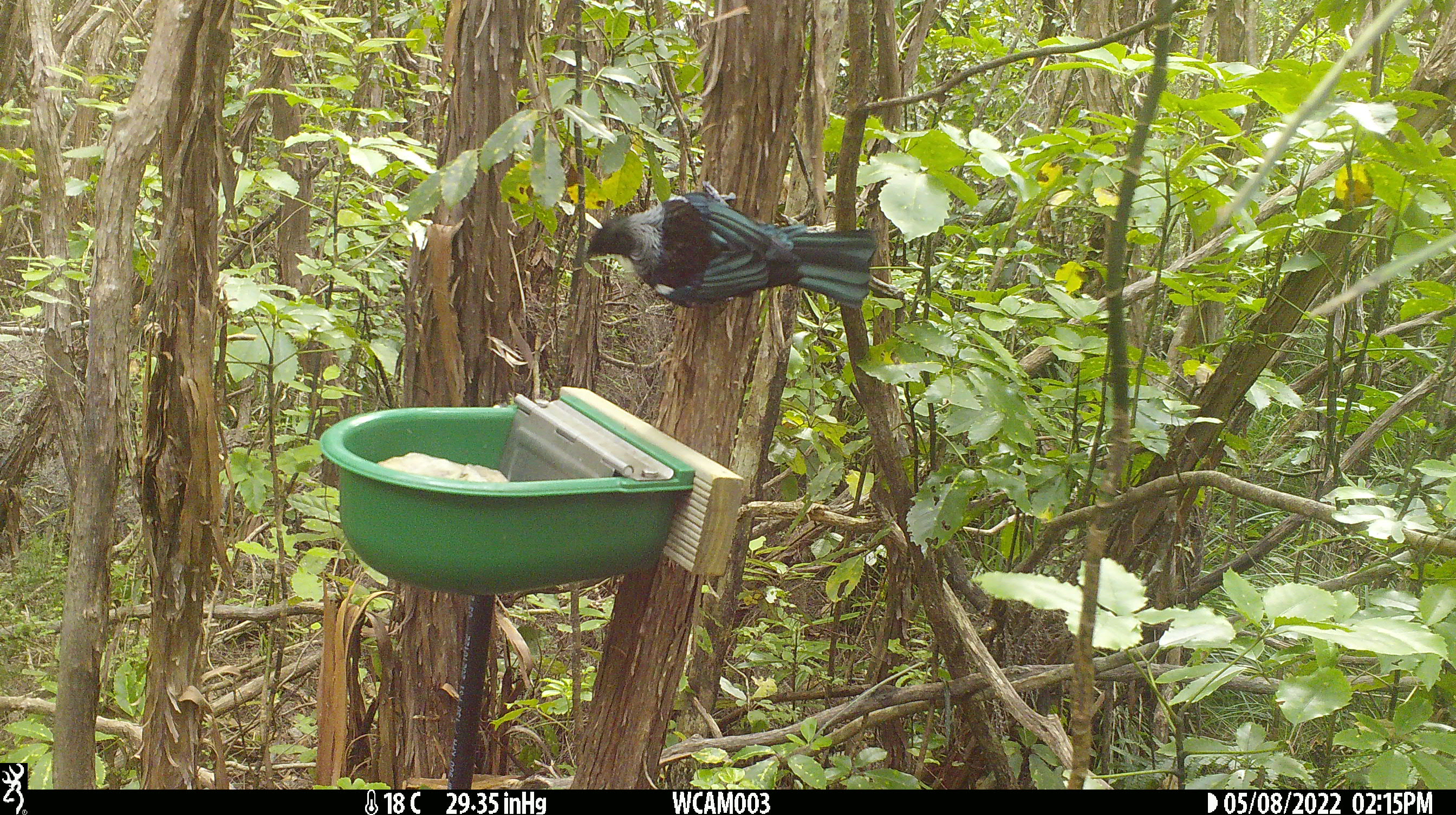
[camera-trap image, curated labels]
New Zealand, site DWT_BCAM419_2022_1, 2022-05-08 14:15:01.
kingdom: Animalia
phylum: Chordata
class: Aves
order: Passeriformes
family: Meliphagidae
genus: Prosthemadera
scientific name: Prosthemadera novaeseelandiae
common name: tui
Tui (Prosthemadera novaeseelandiae).